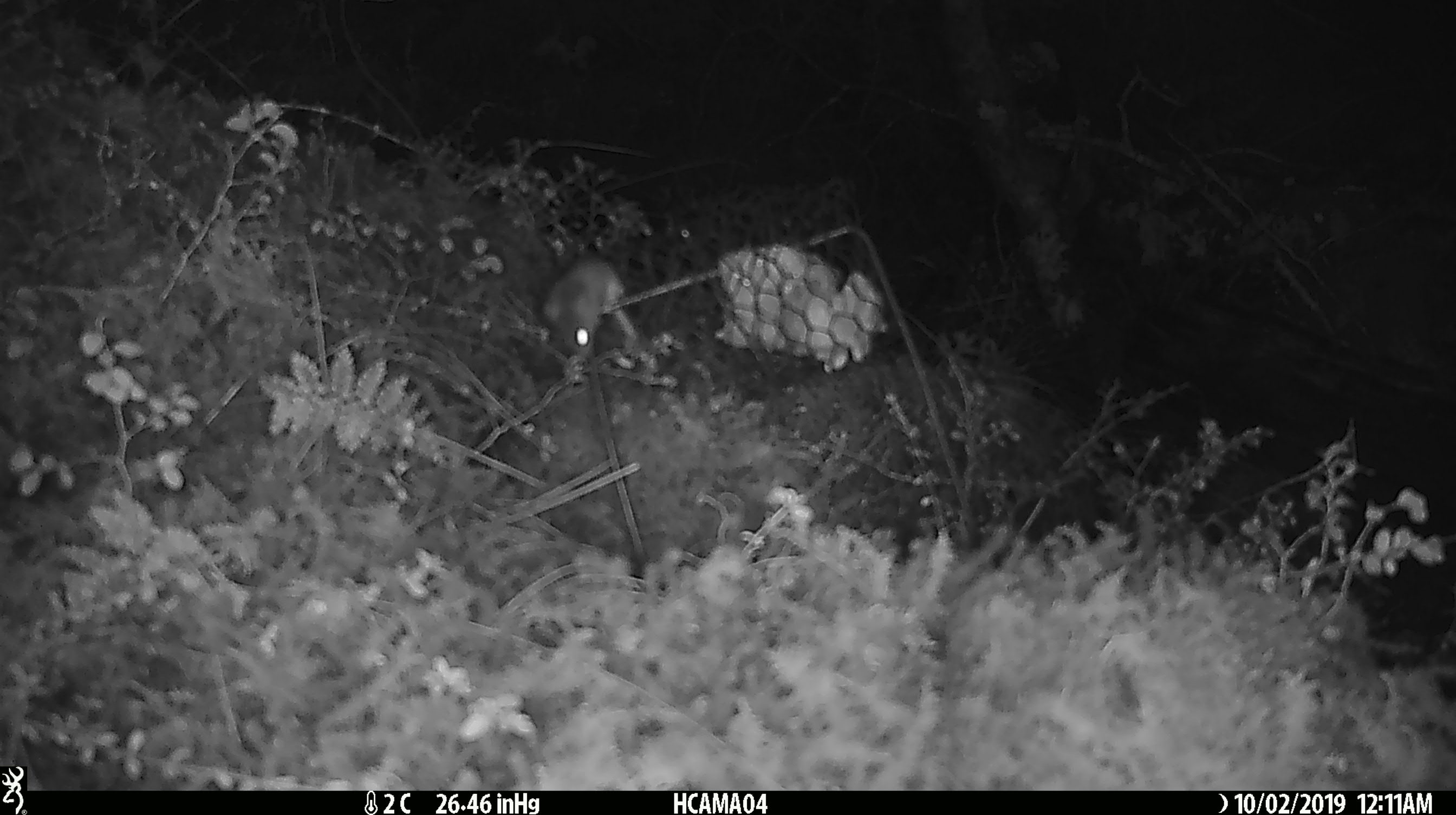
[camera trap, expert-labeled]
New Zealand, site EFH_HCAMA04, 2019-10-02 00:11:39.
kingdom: Animalia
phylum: Chordata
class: Mammalia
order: Rodentia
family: Muridae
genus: Mus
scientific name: Mus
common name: mouse